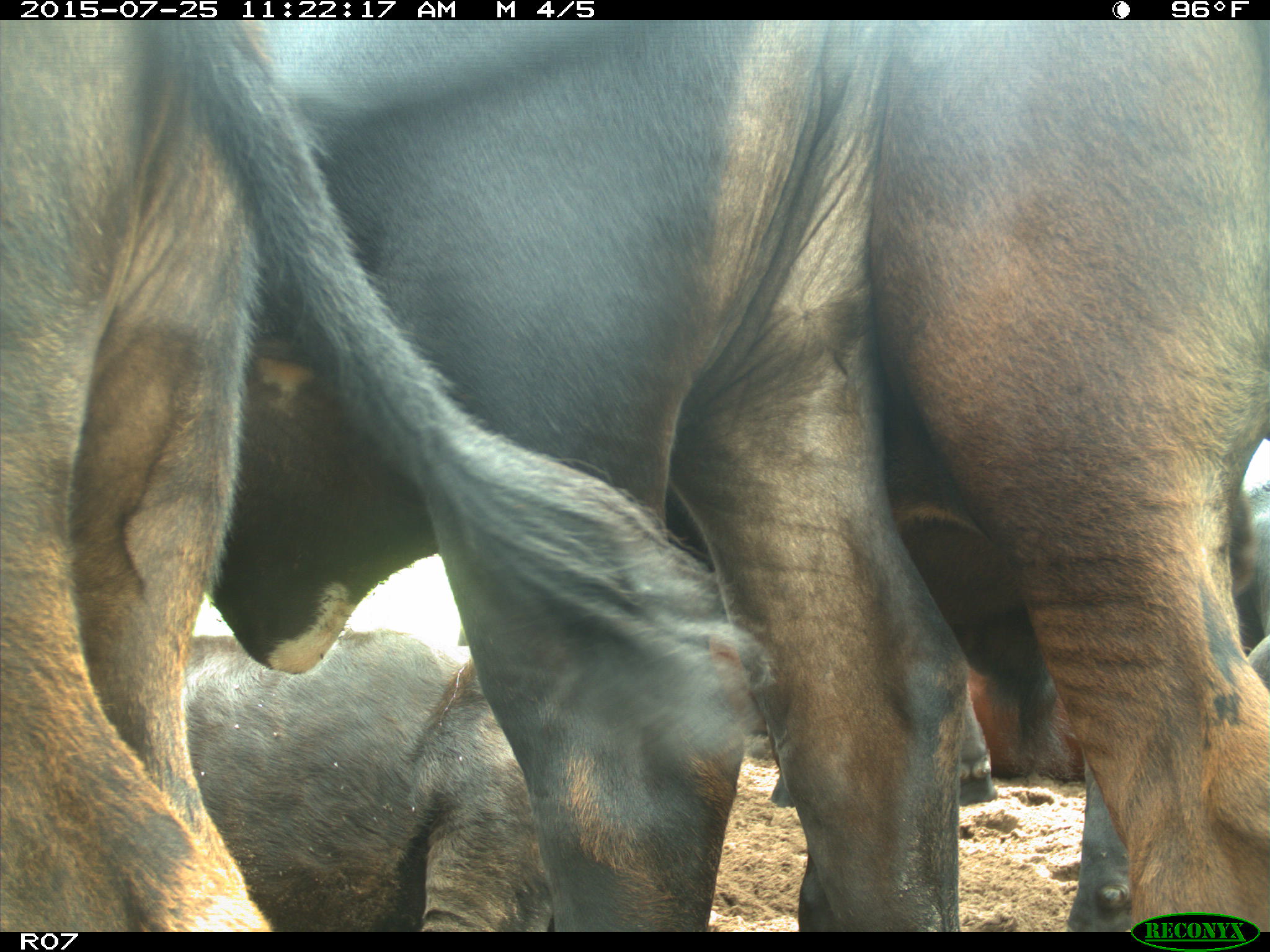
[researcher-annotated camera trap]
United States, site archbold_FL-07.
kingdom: Animalia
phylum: Chordata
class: Mammalia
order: Artiodactyla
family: Bovidae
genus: Bos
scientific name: Bos taurus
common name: domestic cow